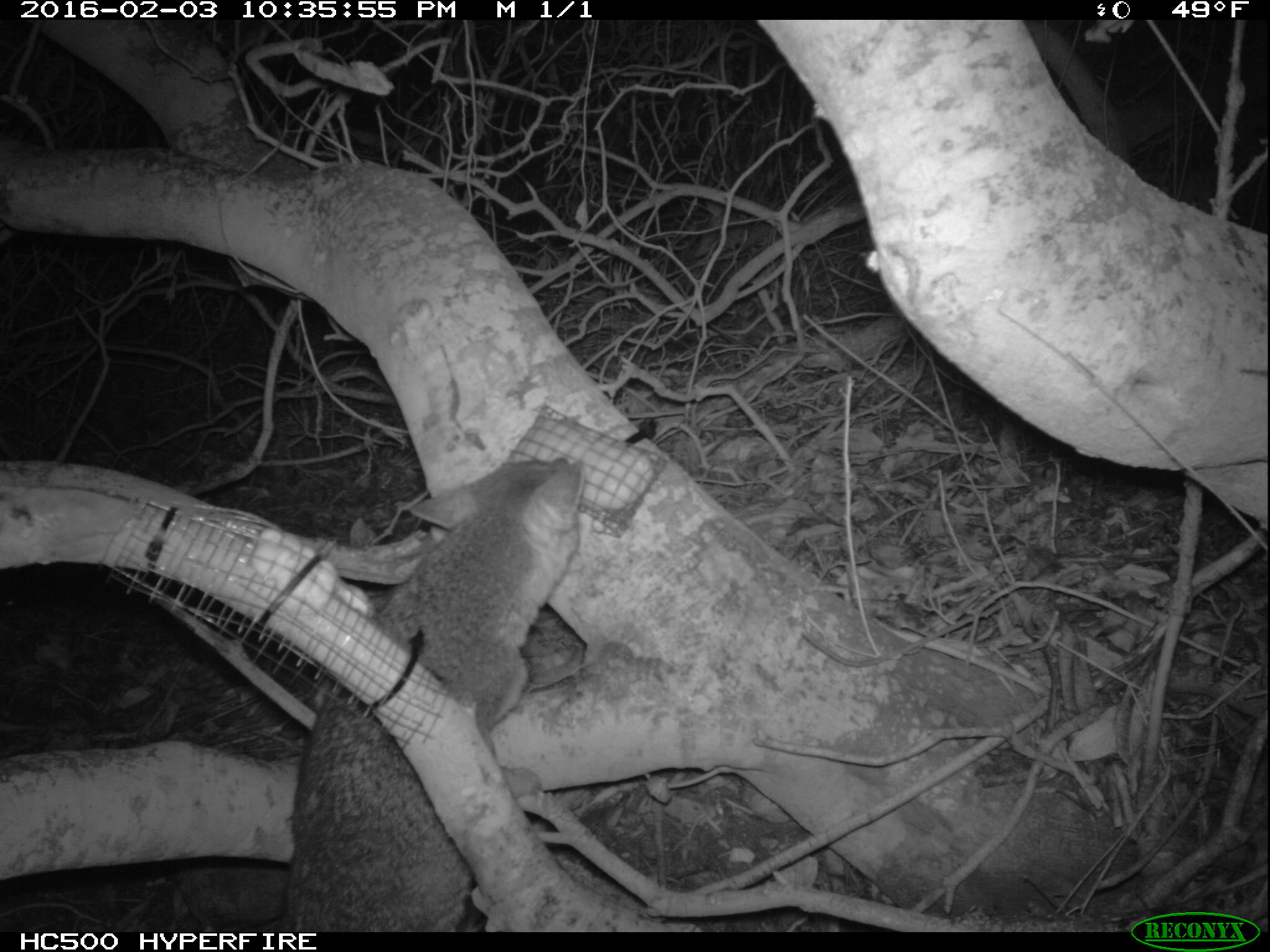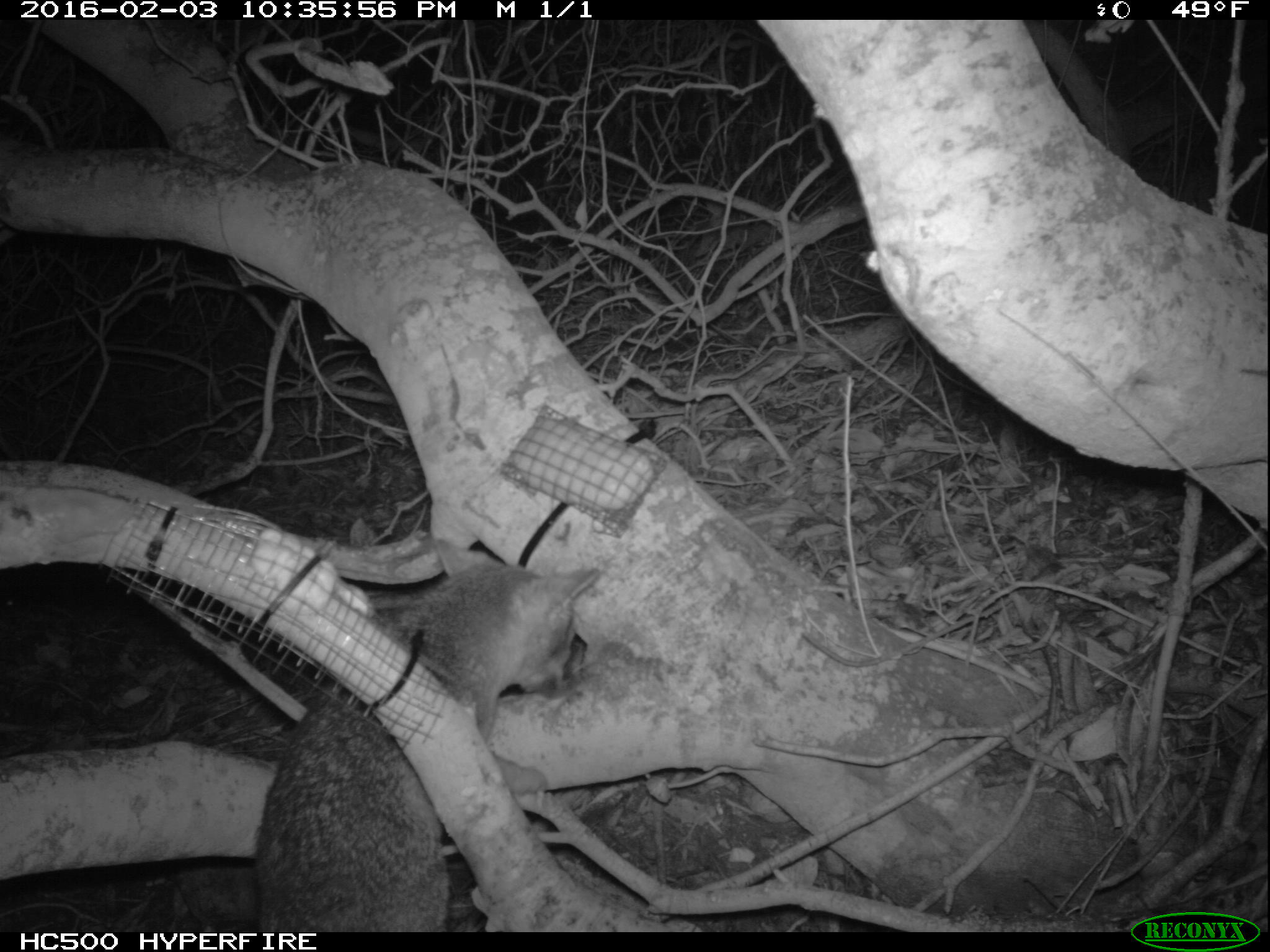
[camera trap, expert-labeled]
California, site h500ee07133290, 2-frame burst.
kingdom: Animalia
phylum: Chordata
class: Mammalia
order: Carnivora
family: Canidae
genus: Urocyon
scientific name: Urocyon littoralis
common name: island fox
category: fox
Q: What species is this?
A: Fox (island fox) (Urocyon littoralis).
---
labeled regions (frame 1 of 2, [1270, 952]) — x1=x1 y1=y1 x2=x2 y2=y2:
fox: x1=272 y1=450 x2=585 y2=929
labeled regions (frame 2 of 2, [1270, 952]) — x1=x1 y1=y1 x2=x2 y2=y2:
fox: x1=257 y1=539 x2=600 y2=932